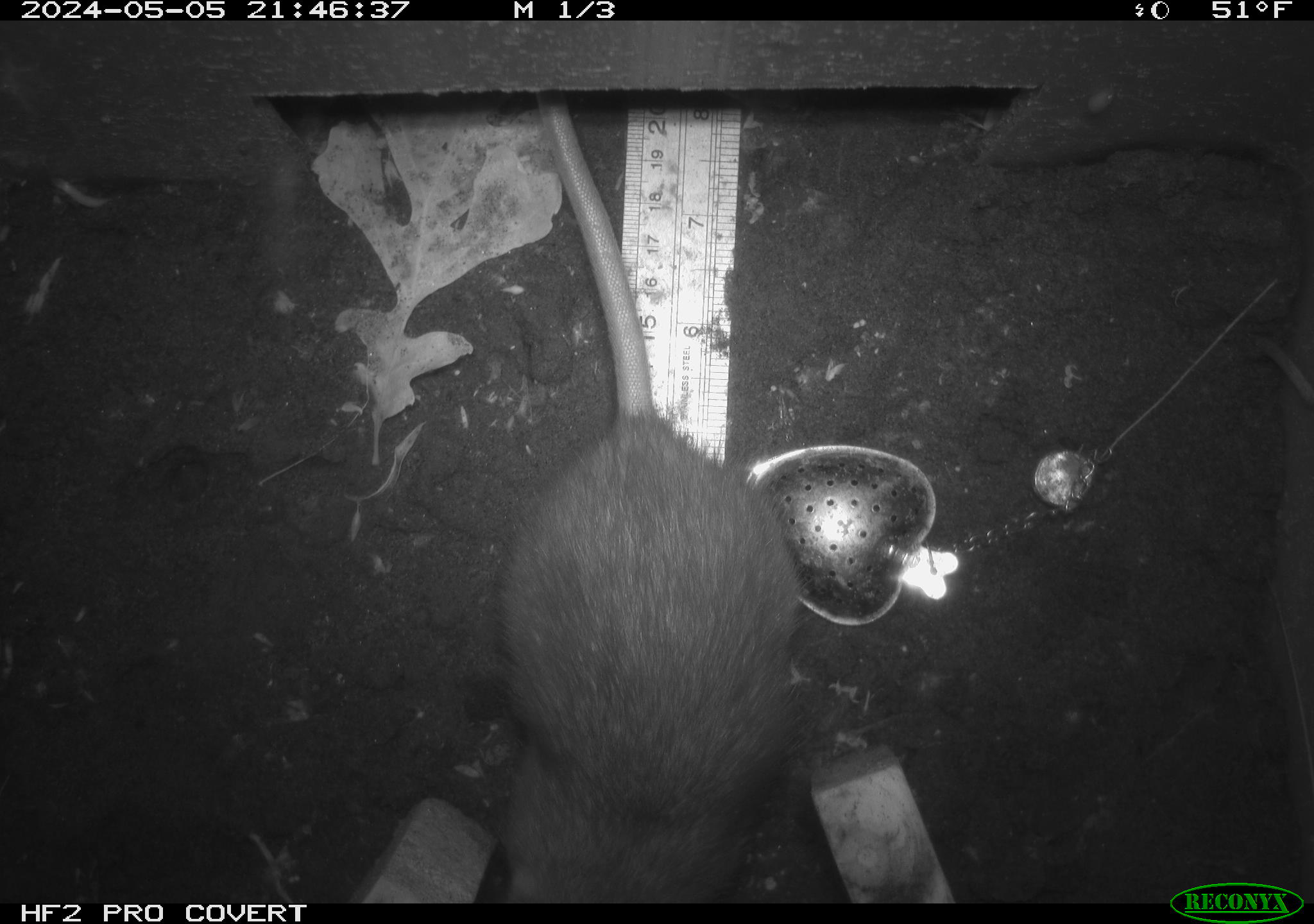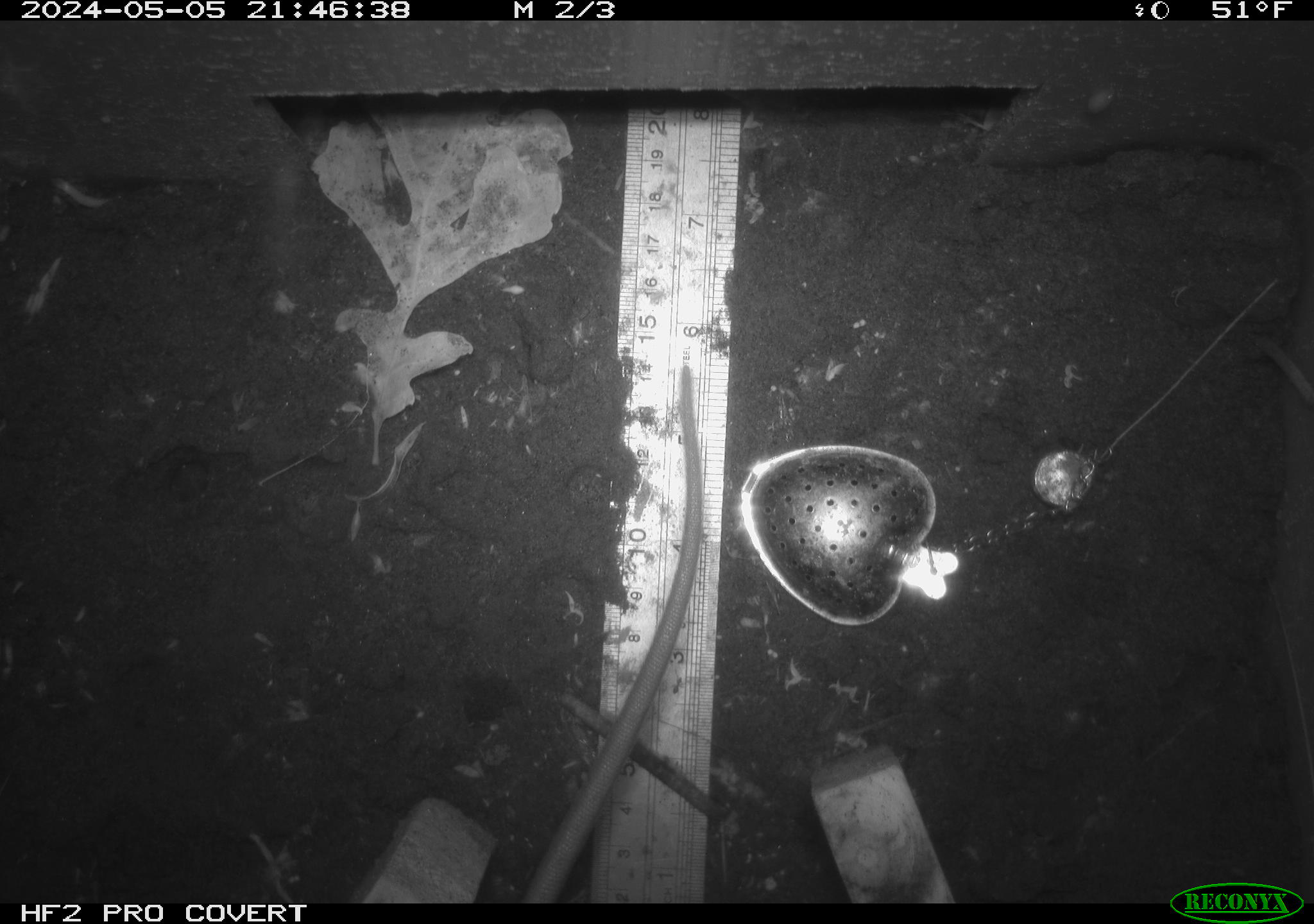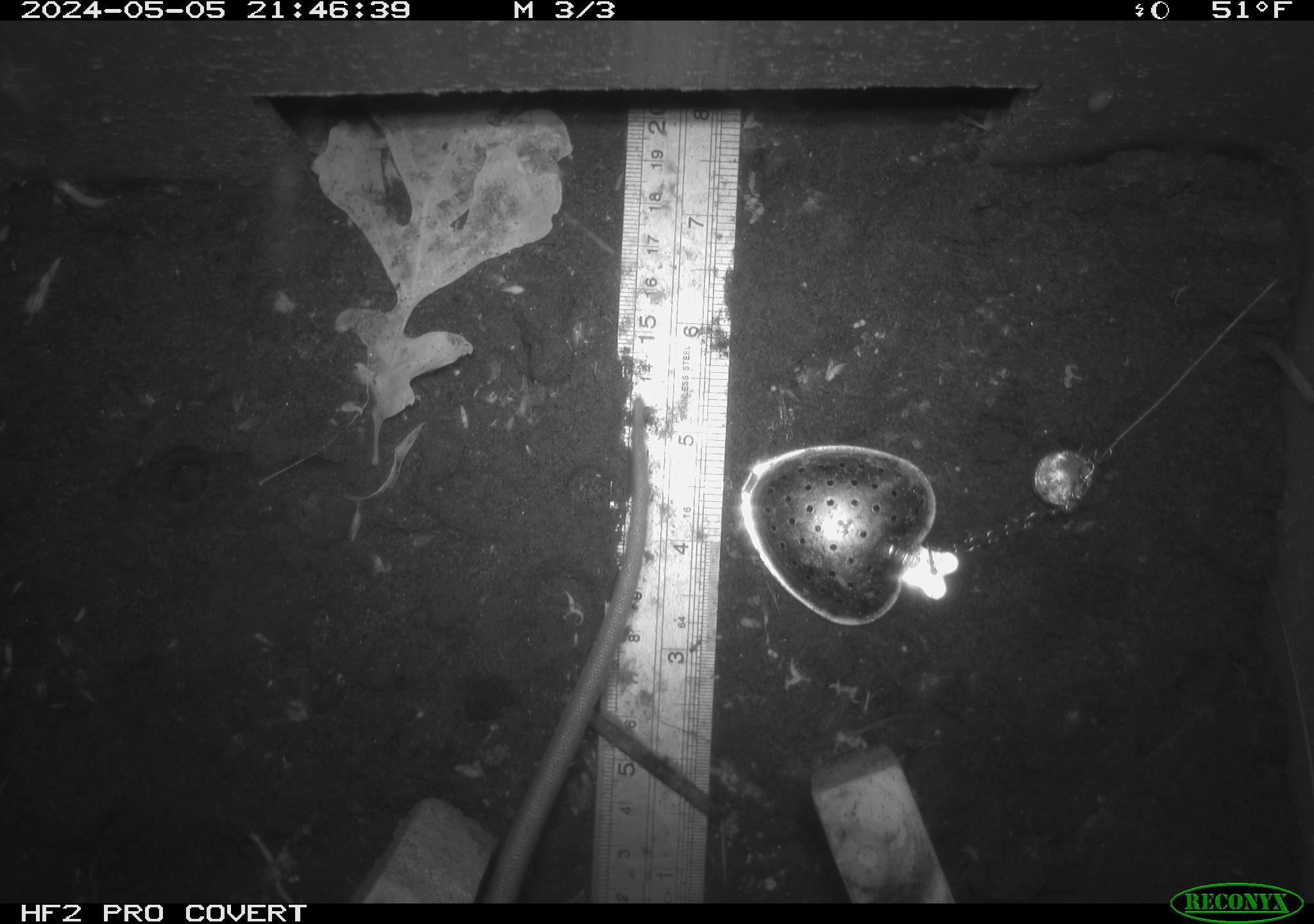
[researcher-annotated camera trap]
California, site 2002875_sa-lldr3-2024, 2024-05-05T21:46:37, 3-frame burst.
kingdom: Animalia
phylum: Chordata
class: Mammalia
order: Rodentia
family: Muridae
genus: Rattus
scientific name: Rattus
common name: rat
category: rattus species